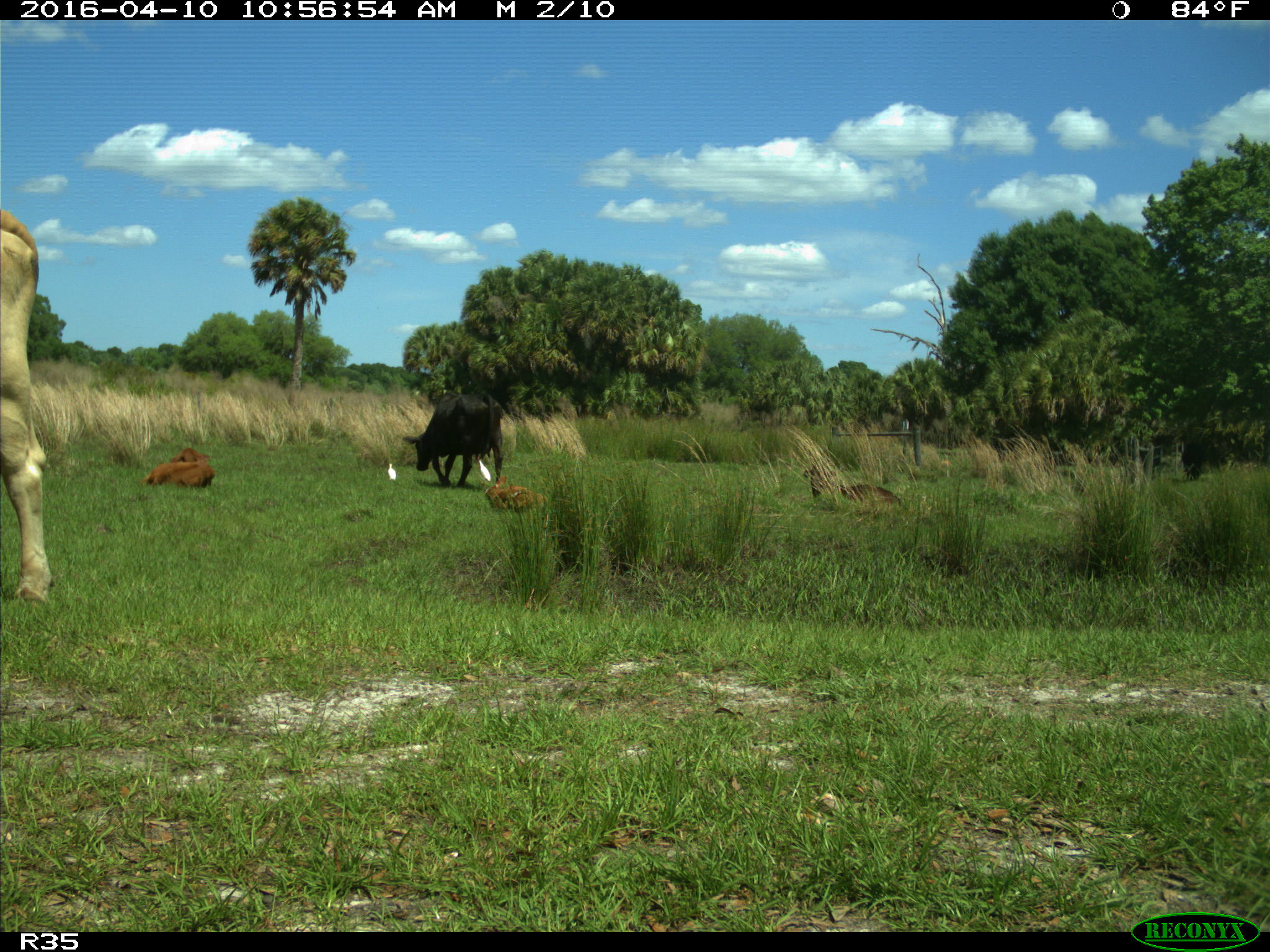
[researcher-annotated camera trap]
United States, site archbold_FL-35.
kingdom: Animalia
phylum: Chordata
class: Mammalia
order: Artiodactyla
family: Bovidae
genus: Bos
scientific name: Bos taurus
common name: domestic cow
Bos taurus (domestic cow).